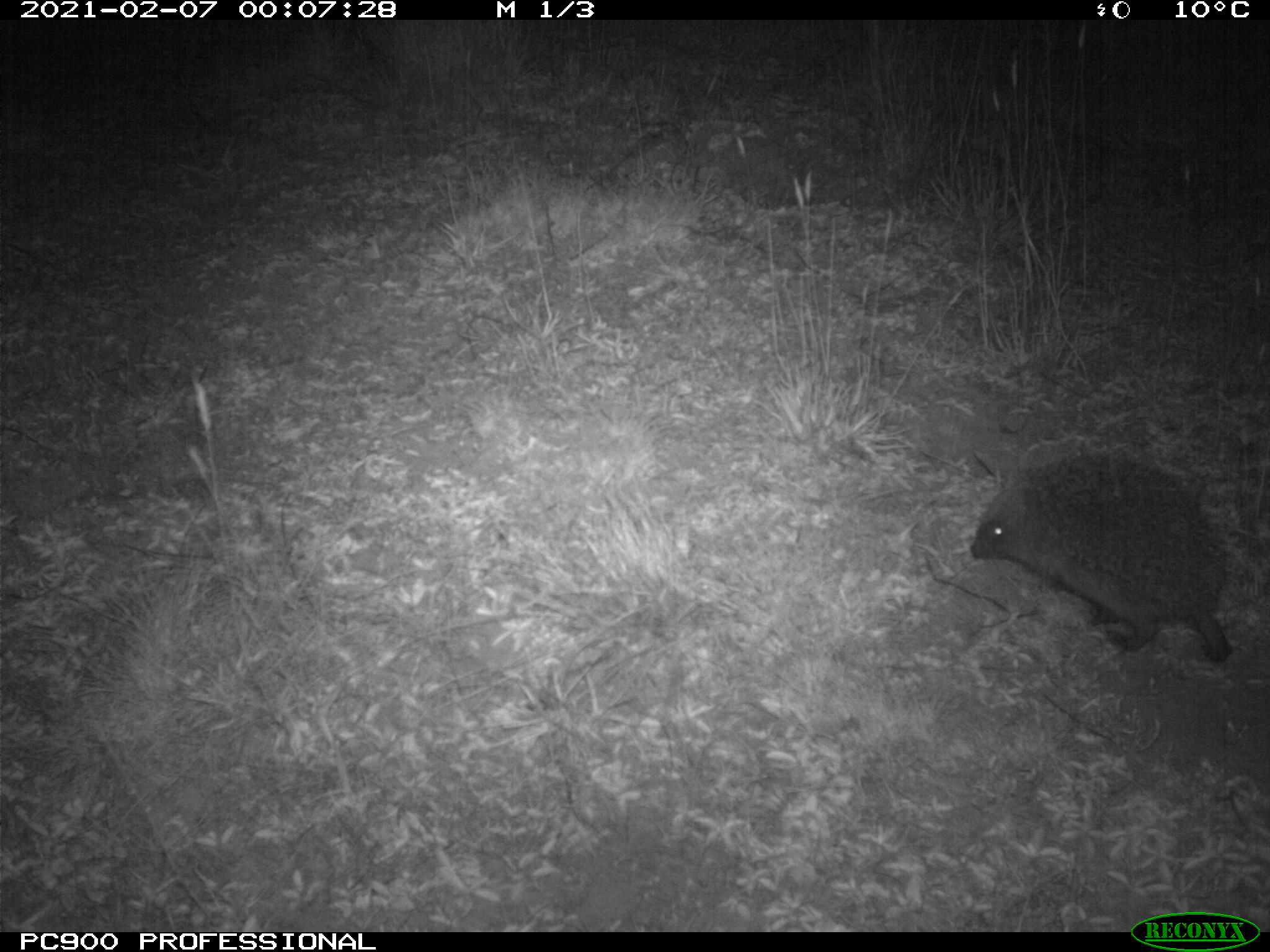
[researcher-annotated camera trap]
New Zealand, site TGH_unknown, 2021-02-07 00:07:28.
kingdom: Animalia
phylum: Chordata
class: Mammalia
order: Eulipotyphla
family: Erinaceidae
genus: Erinaceus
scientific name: Erinaceus europaeus europaeus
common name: european hedgehog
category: hedgehog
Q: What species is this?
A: Hedgehog (european hedgehog) (Erinaceus europaeus europaeus).